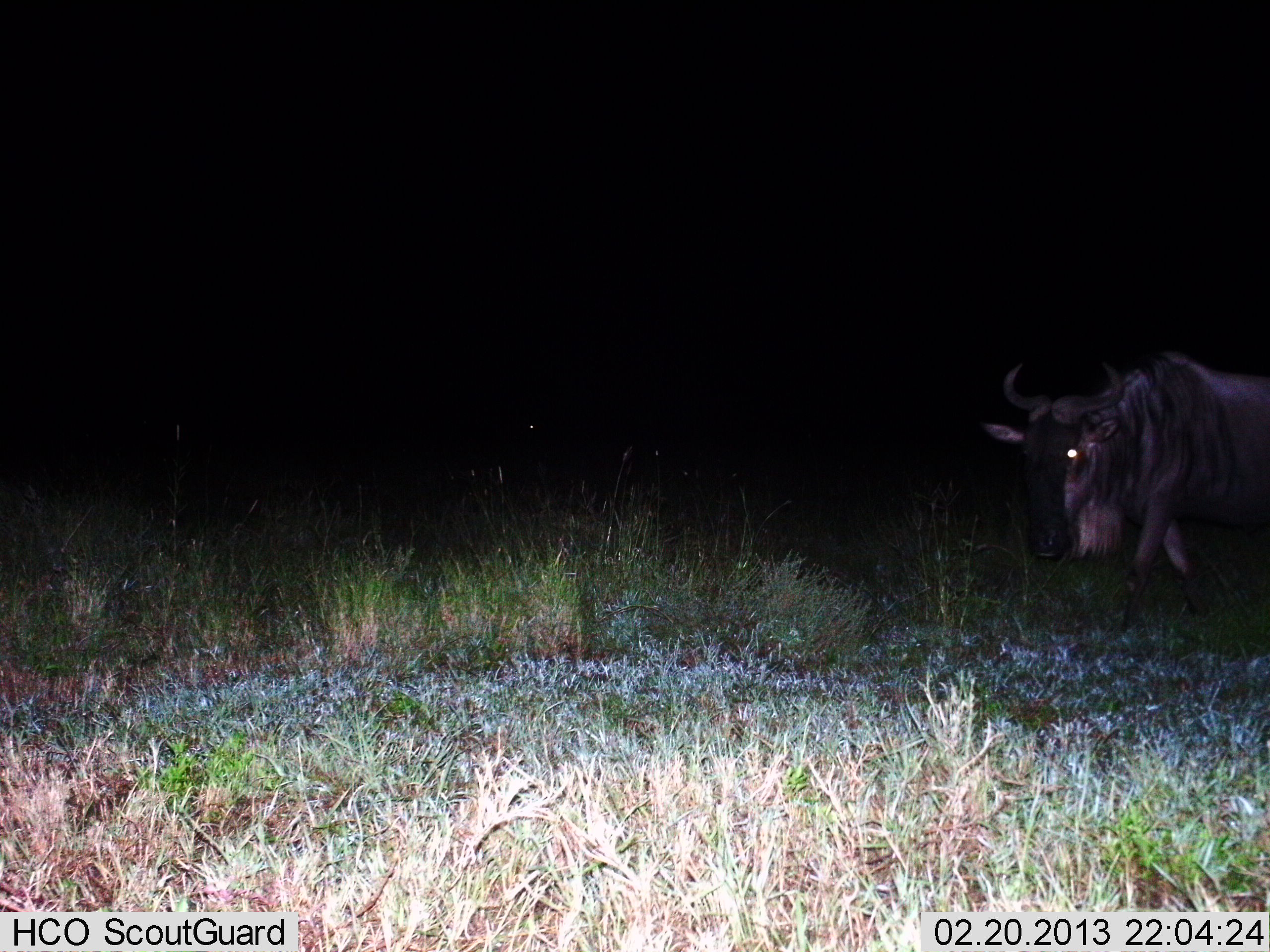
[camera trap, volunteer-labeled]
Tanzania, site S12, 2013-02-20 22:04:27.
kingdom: Animalia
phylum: Chordata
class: Mammalia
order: Artiodactyla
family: Bovidae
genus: Connochaetes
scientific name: Connochaetes taurinus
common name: blue wildebeest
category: wildebeest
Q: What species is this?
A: Wildebeest (blue wildebeest) (Connochaetes taurinus).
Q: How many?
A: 1.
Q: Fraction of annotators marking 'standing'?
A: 20%.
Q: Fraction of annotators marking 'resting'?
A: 0%.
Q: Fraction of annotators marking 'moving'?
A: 84%.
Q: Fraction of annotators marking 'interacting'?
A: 0%.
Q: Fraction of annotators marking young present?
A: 0%.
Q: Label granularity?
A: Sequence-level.